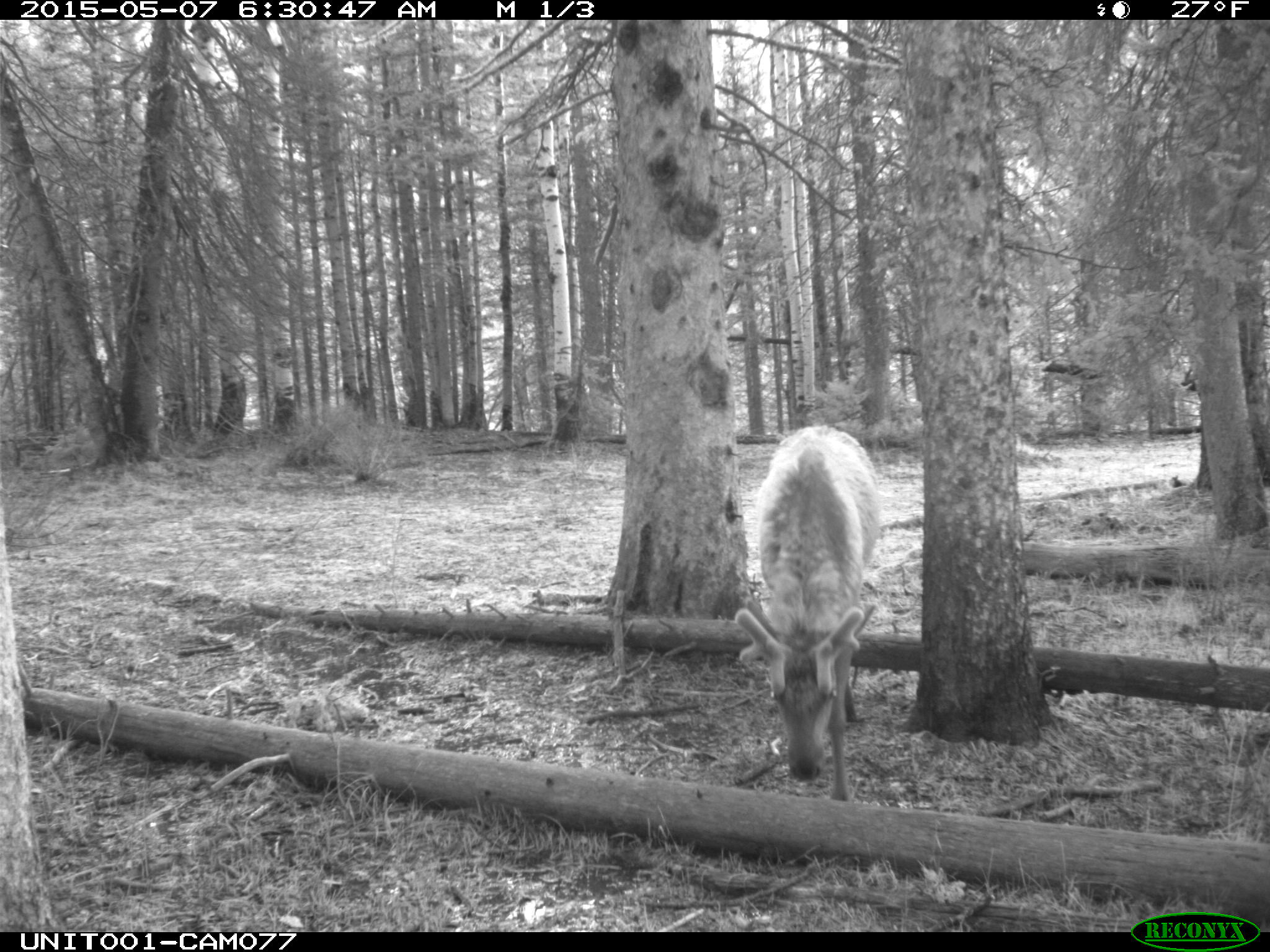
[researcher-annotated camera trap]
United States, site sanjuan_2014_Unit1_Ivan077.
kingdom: Animalia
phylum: Chordata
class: Mammalia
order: Artiodactyla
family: Cervidae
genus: Cervus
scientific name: Cervus elaphus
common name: red deer